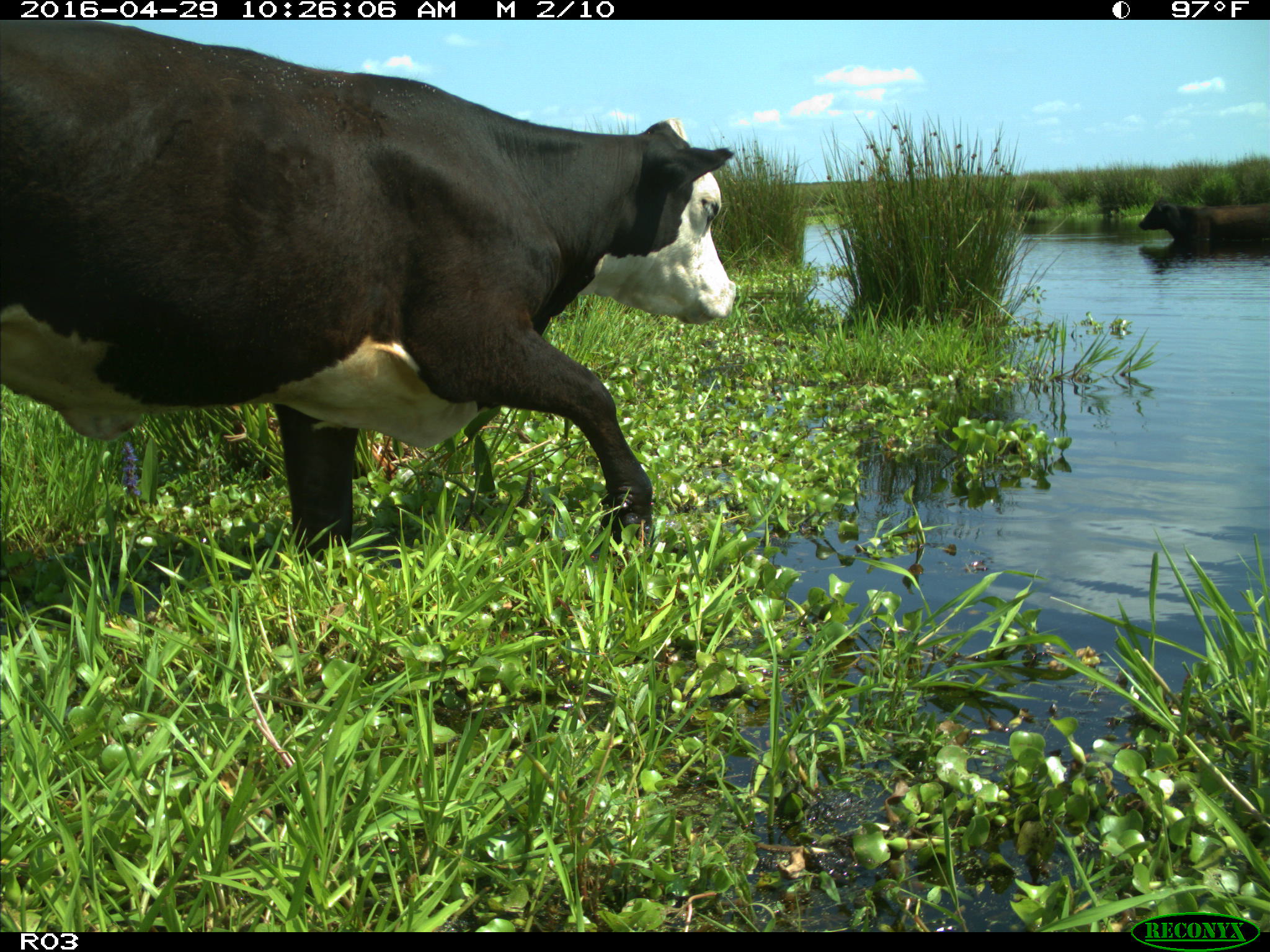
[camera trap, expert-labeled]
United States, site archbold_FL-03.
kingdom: Animalia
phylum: Chordata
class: Mammalia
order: Artiodactyla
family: Bovidae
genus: Bos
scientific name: Bos taurus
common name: domestic cow